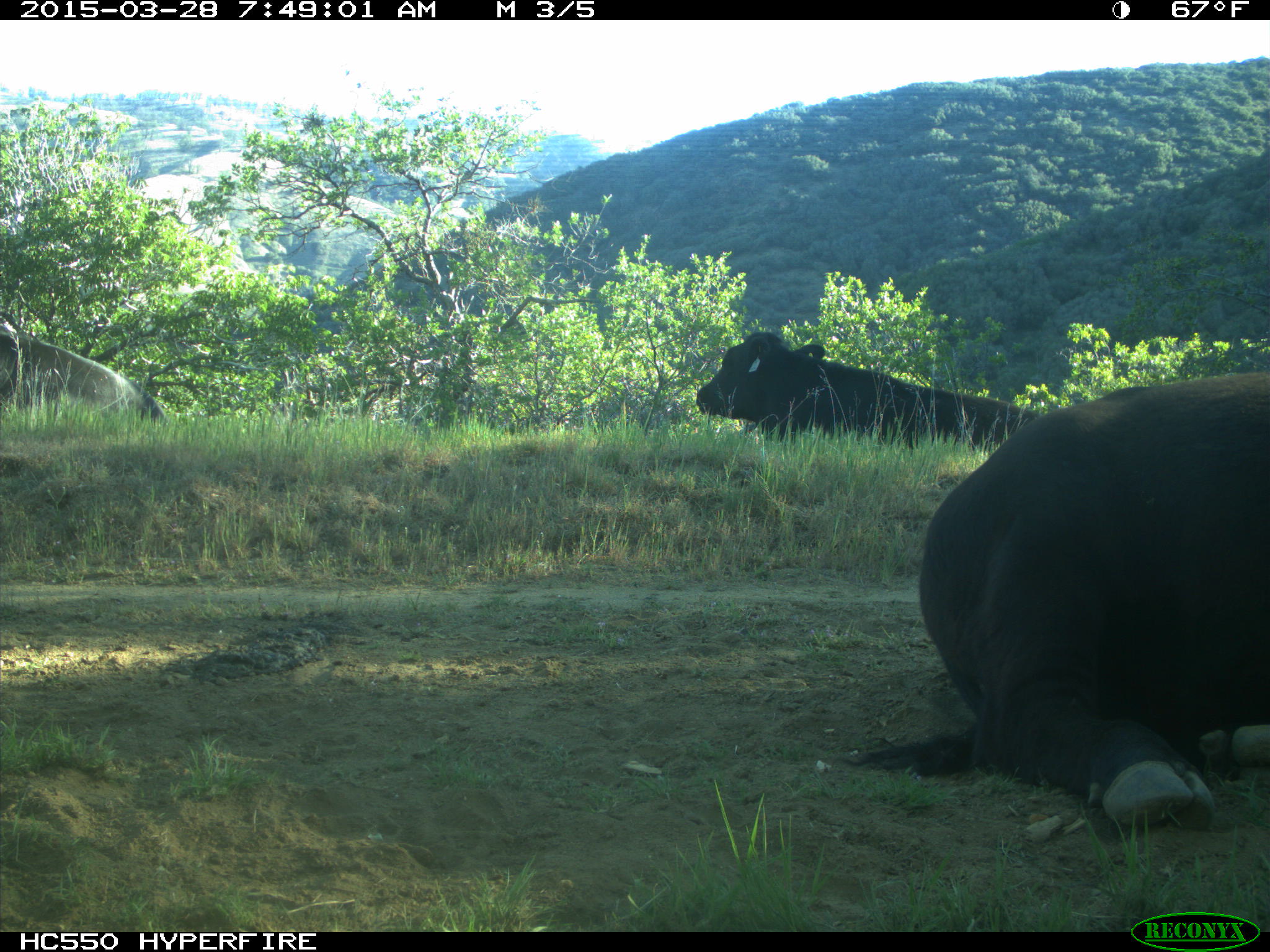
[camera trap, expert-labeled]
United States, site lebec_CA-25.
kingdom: Animalia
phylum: Chordata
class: Mammalia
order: Artiodactyla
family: Bovidae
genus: Bos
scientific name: Bos taurus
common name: domestic cow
Bos taurus (domestic cow).